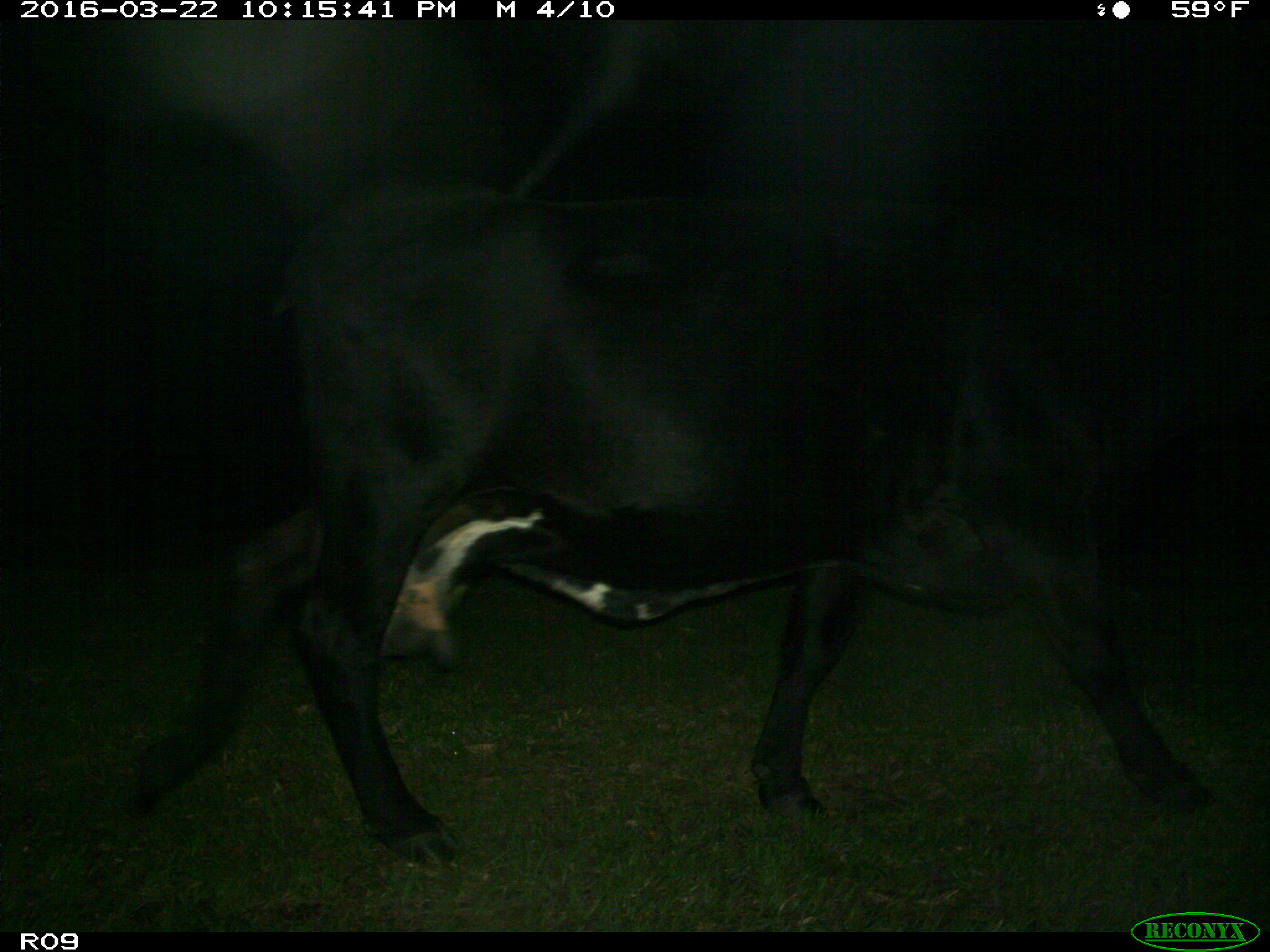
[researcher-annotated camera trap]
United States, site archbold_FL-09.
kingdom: Animalia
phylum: Chordata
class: Mammalia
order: Artiodactyla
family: Bovidae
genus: Bos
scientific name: Bos taurus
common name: domestic cow